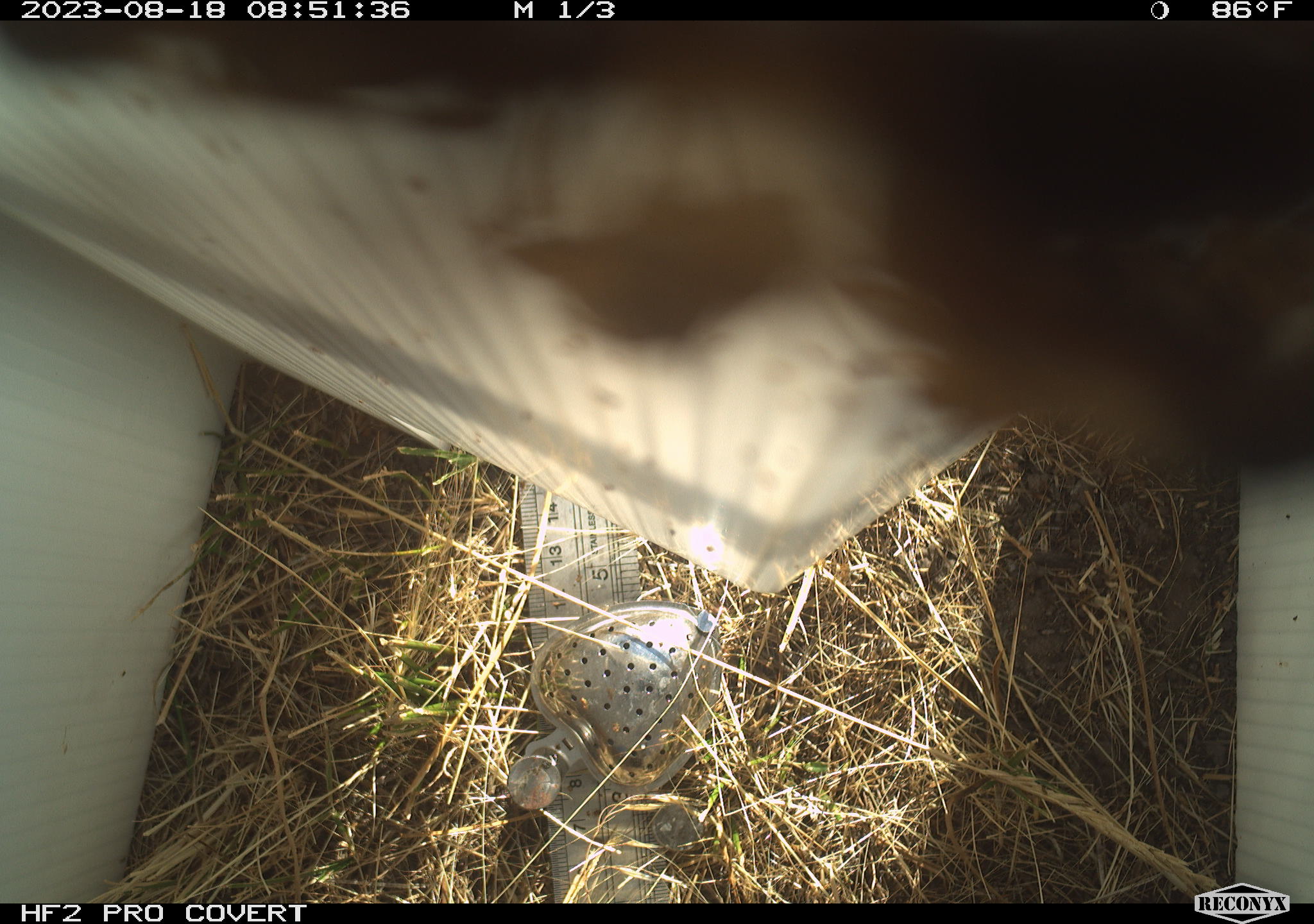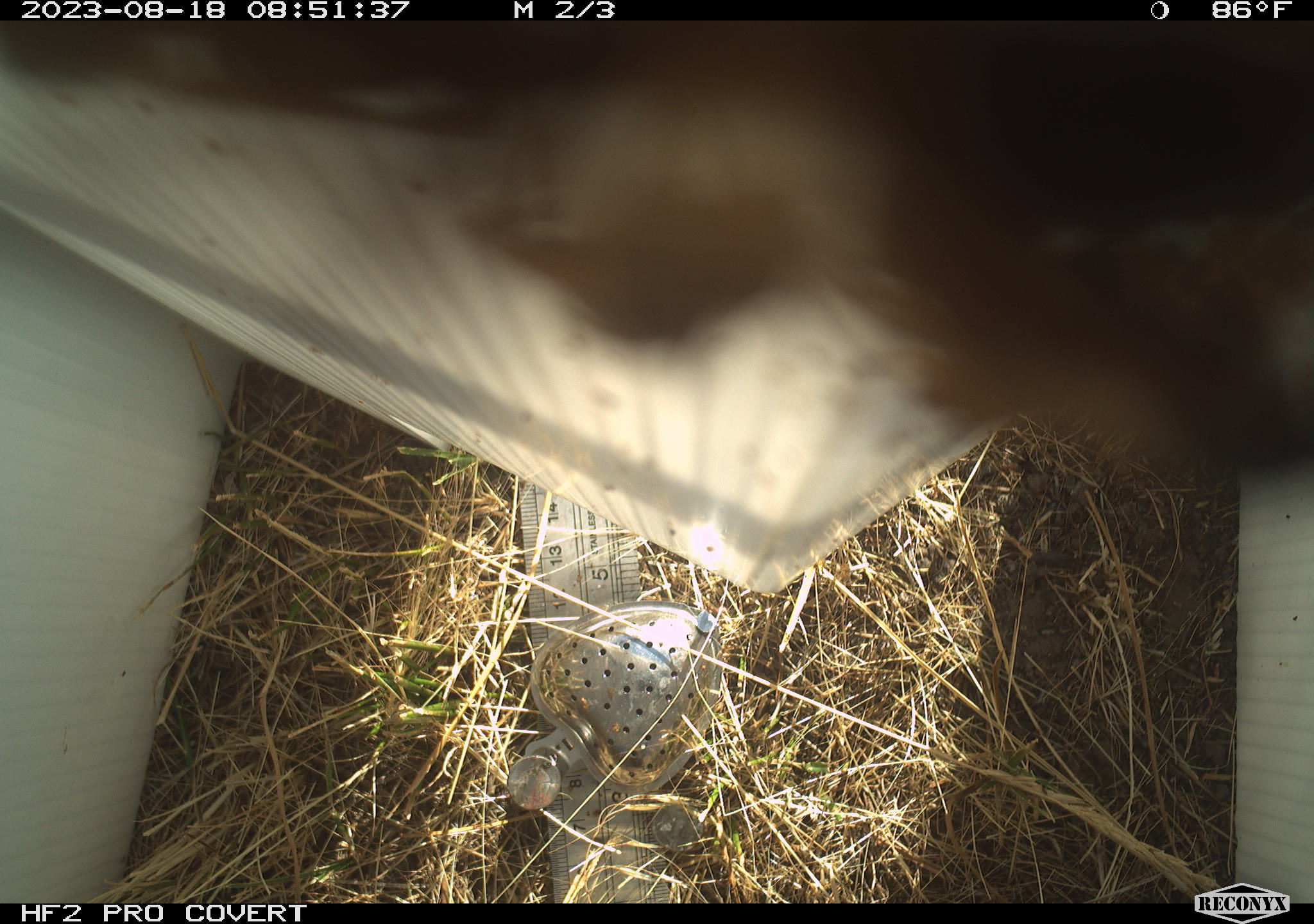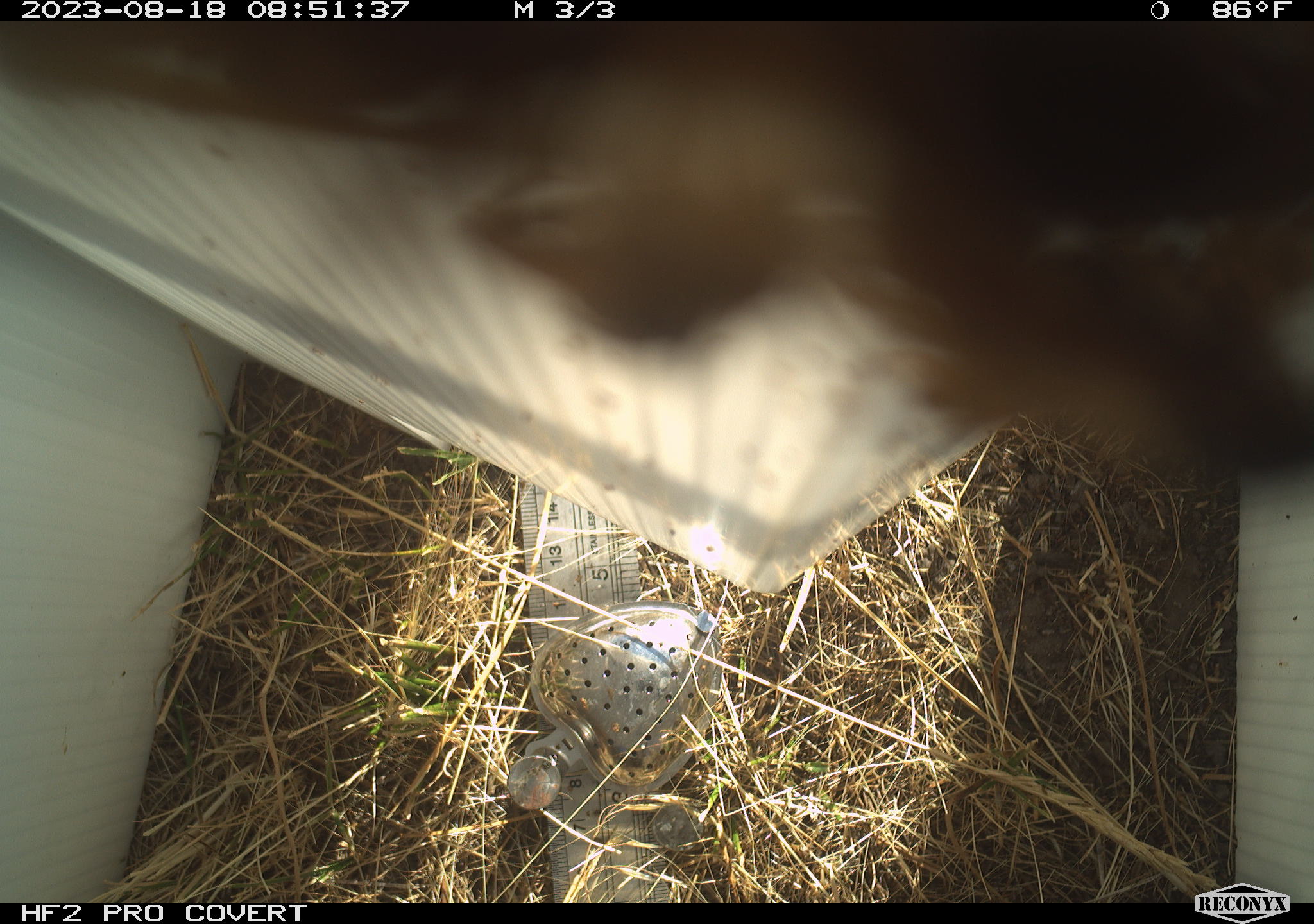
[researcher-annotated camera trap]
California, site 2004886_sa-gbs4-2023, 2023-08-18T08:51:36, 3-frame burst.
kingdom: Animalia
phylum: Arthropoda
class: Insecta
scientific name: Insecta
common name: insect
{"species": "insect (Insecta)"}